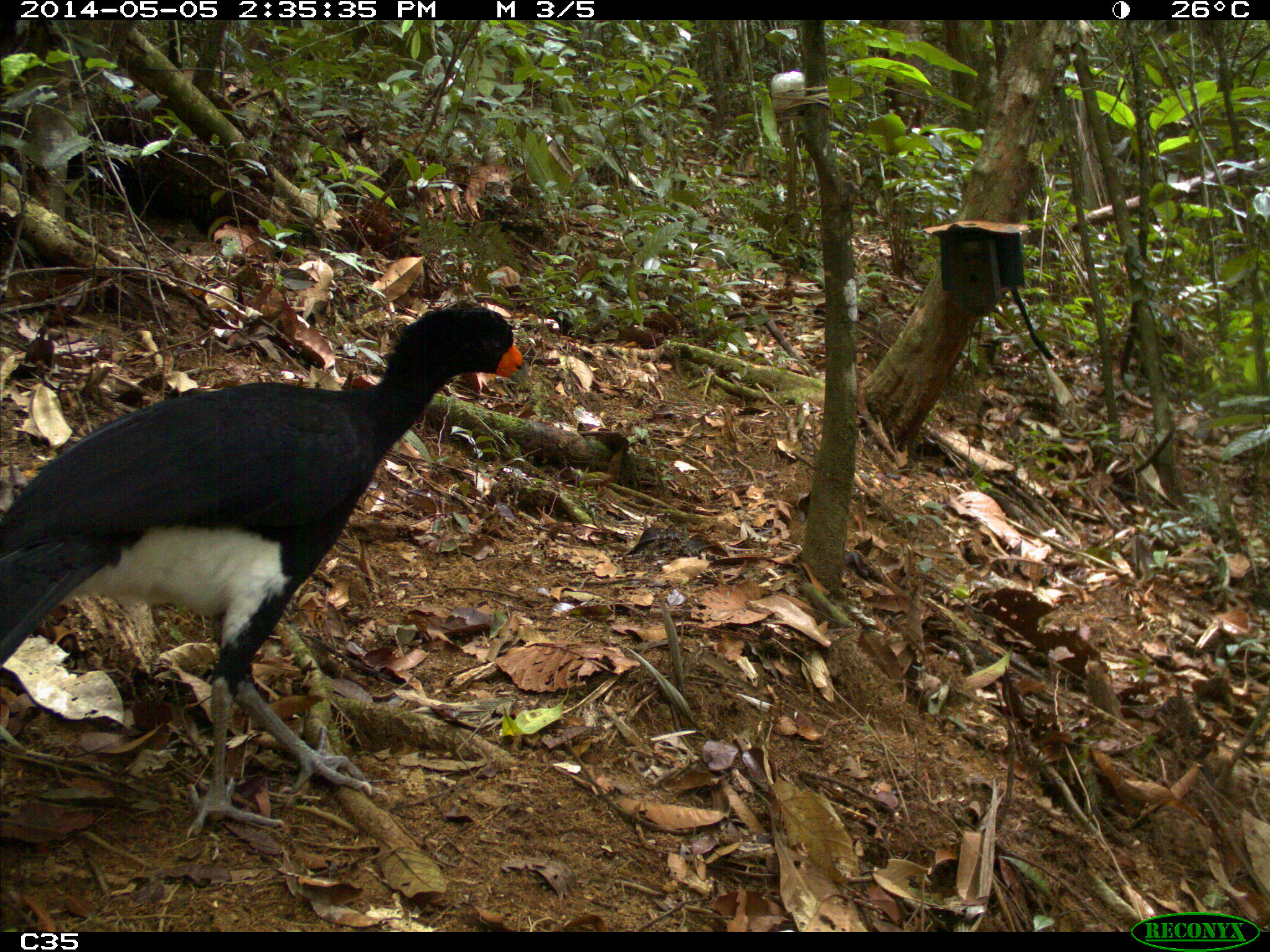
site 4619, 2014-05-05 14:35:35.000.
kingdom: Animalia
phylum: Chordata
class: Aves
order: Galliformes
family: Cracidae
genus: Crax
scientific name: Crax alector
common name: black curassow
Crax alector (black curassow), count 2, age adult, sex female.